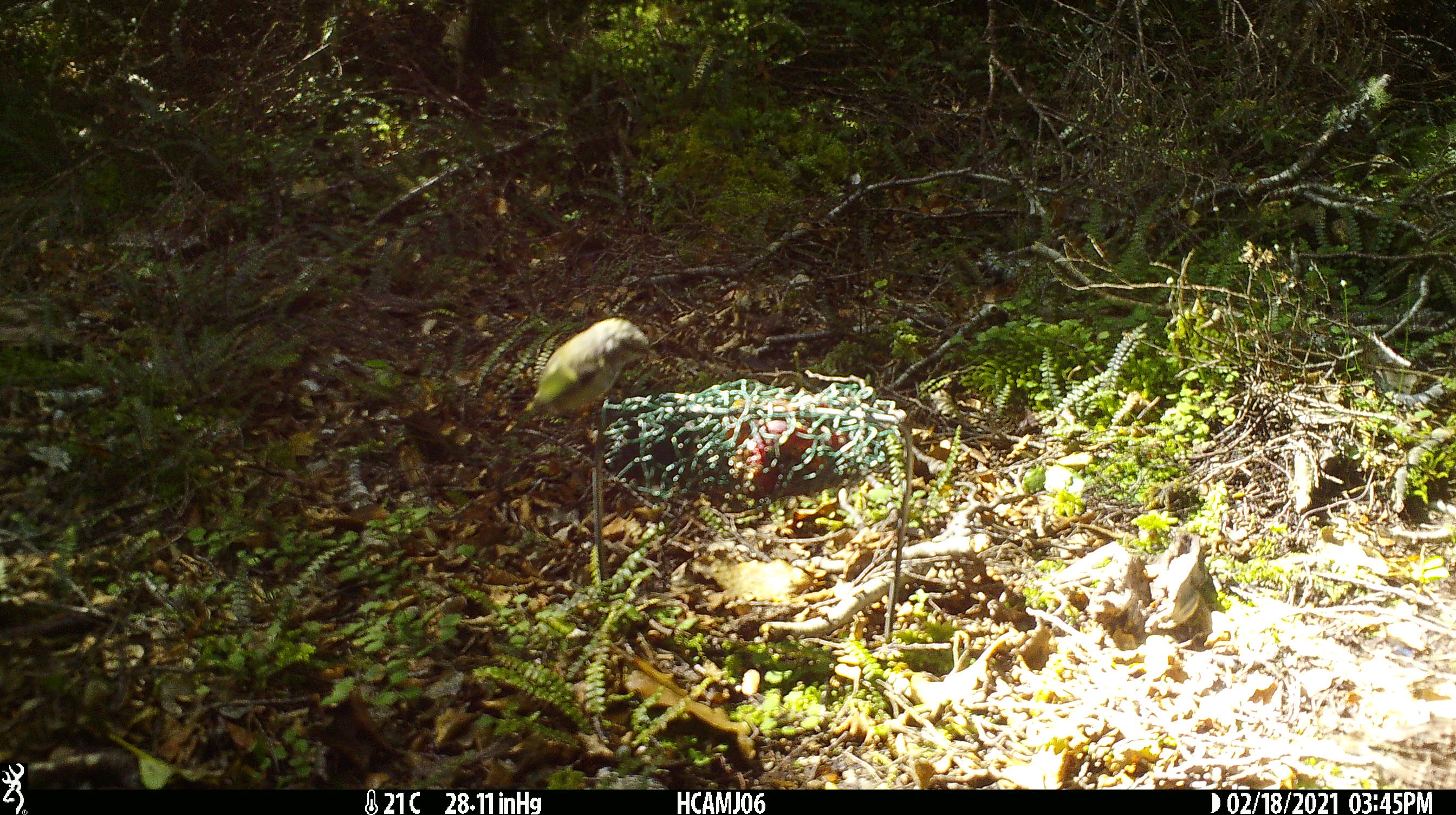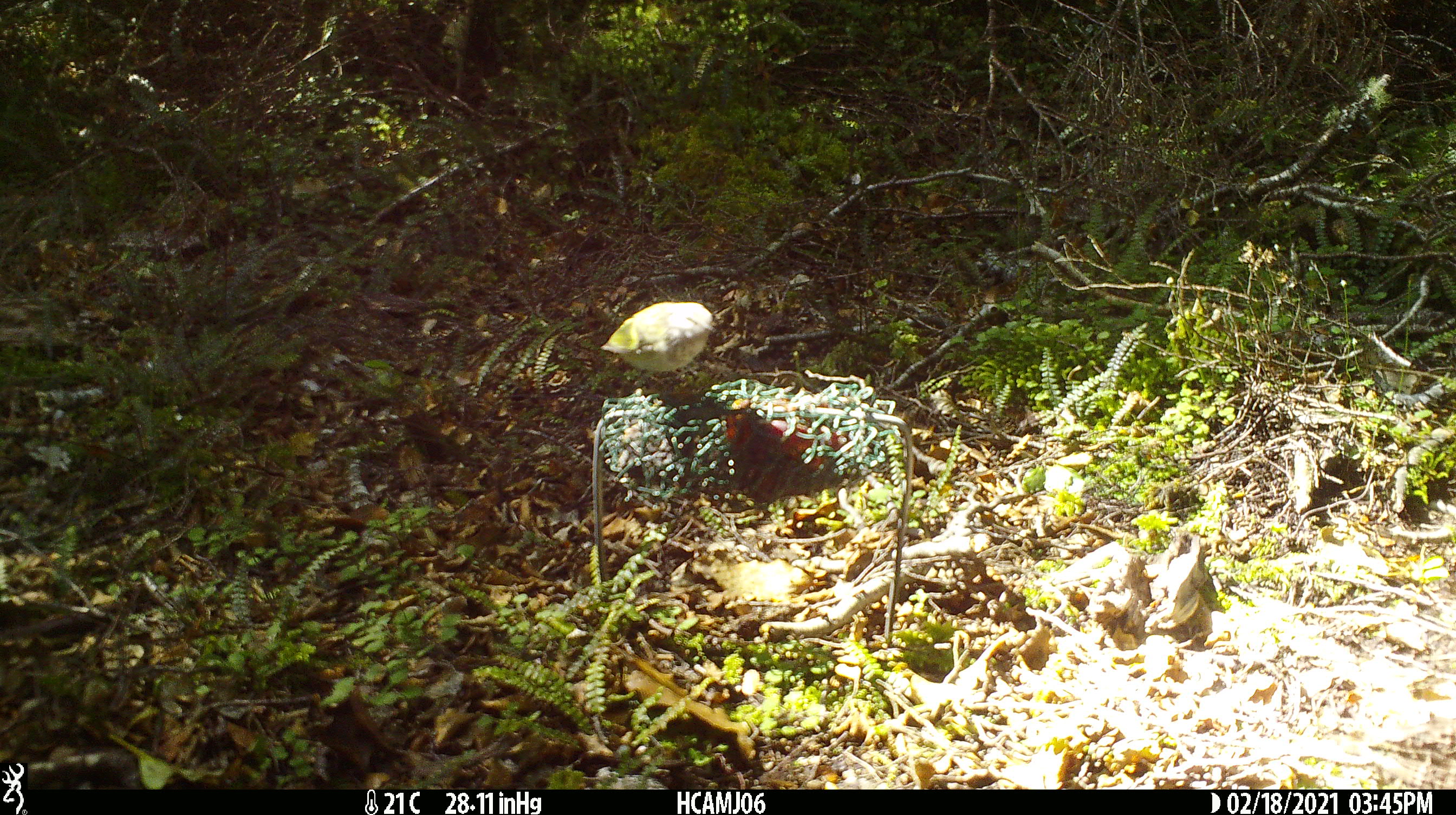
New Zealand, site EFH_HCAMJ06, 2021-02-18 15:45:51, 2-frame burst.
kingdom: Animalia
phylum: Chordata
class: Aves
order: Passeriformes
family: Acanthisittidae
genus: Acanthisitta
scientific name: Acanthisitta chloris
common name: rifleman